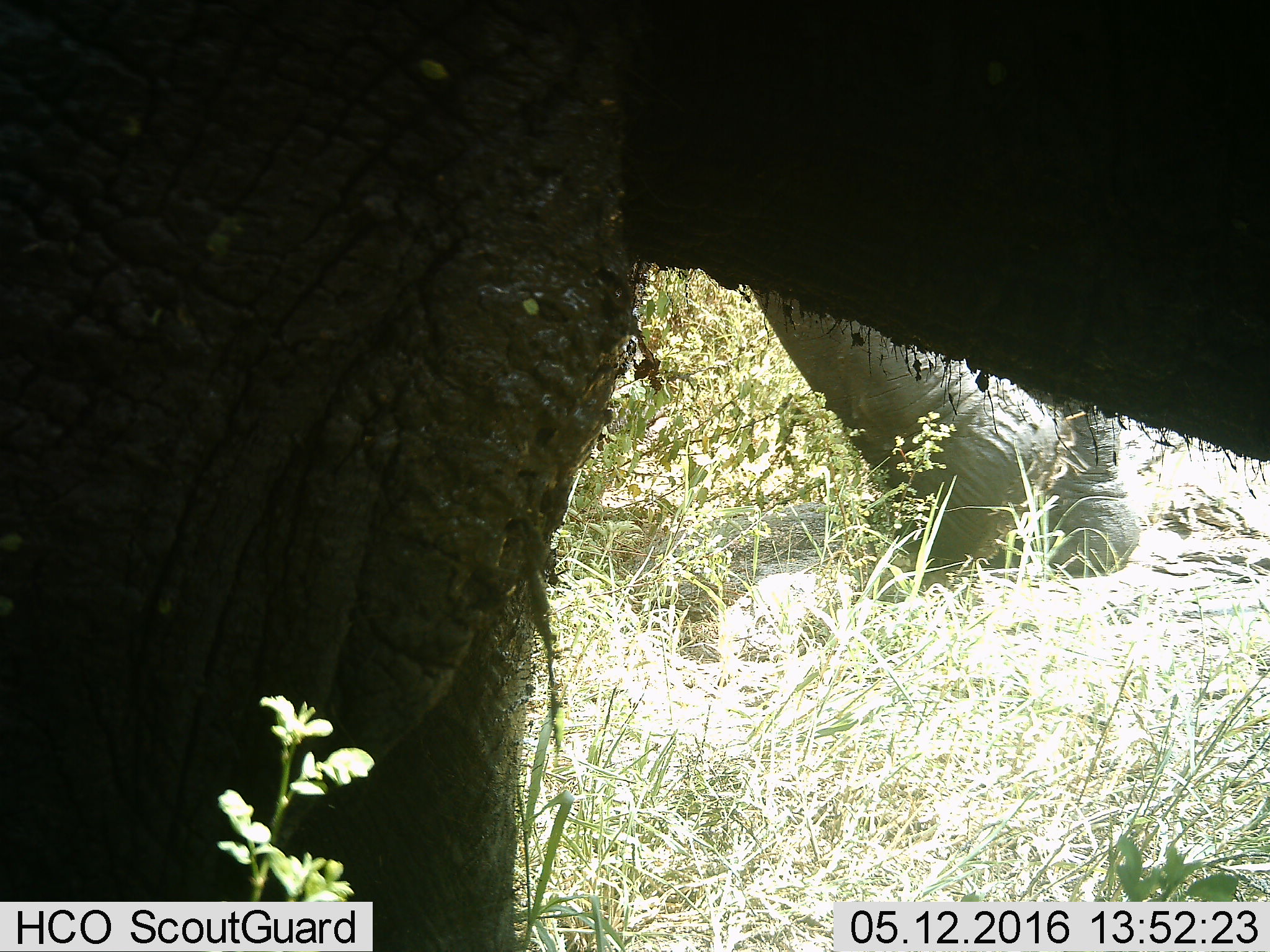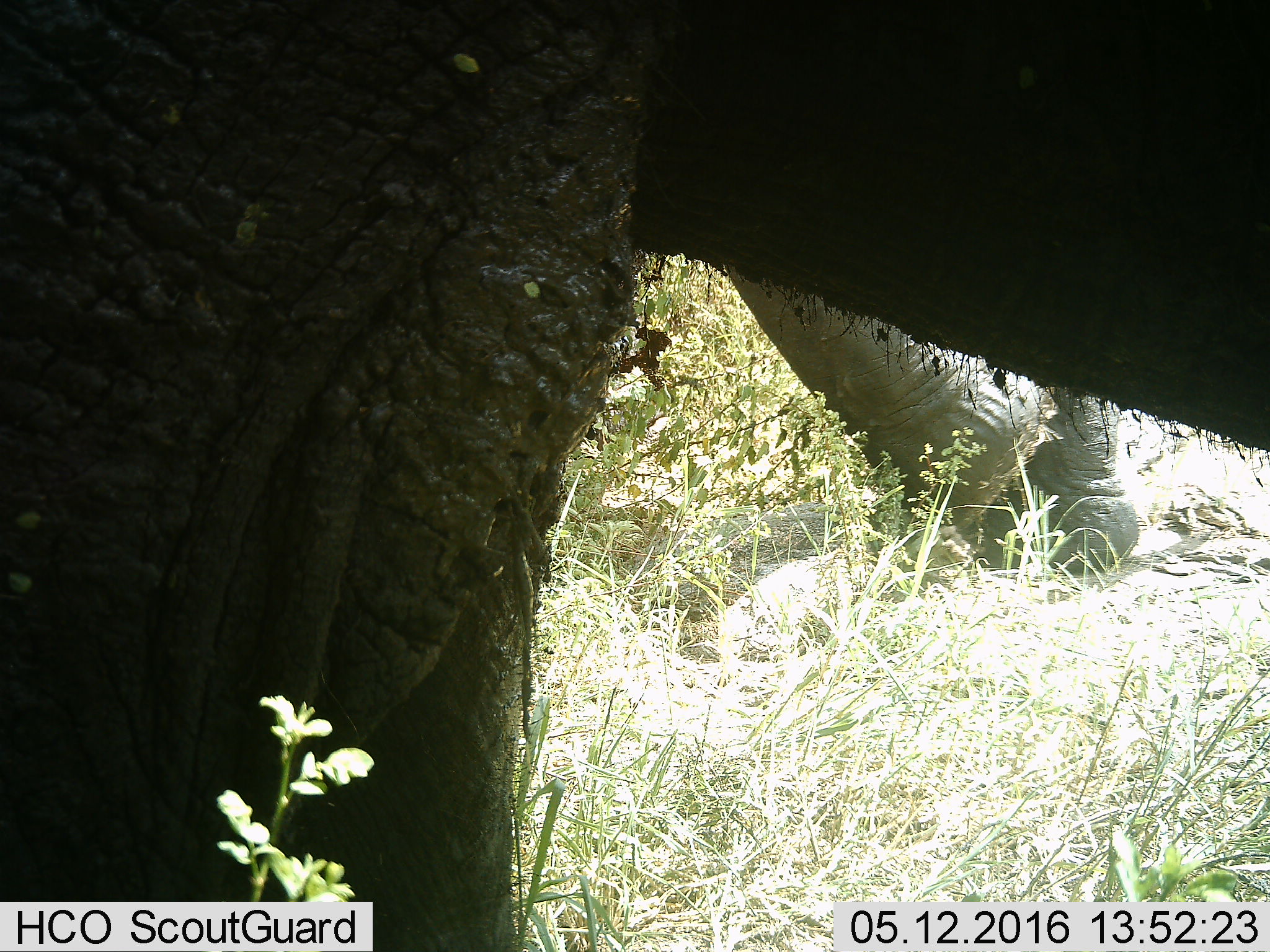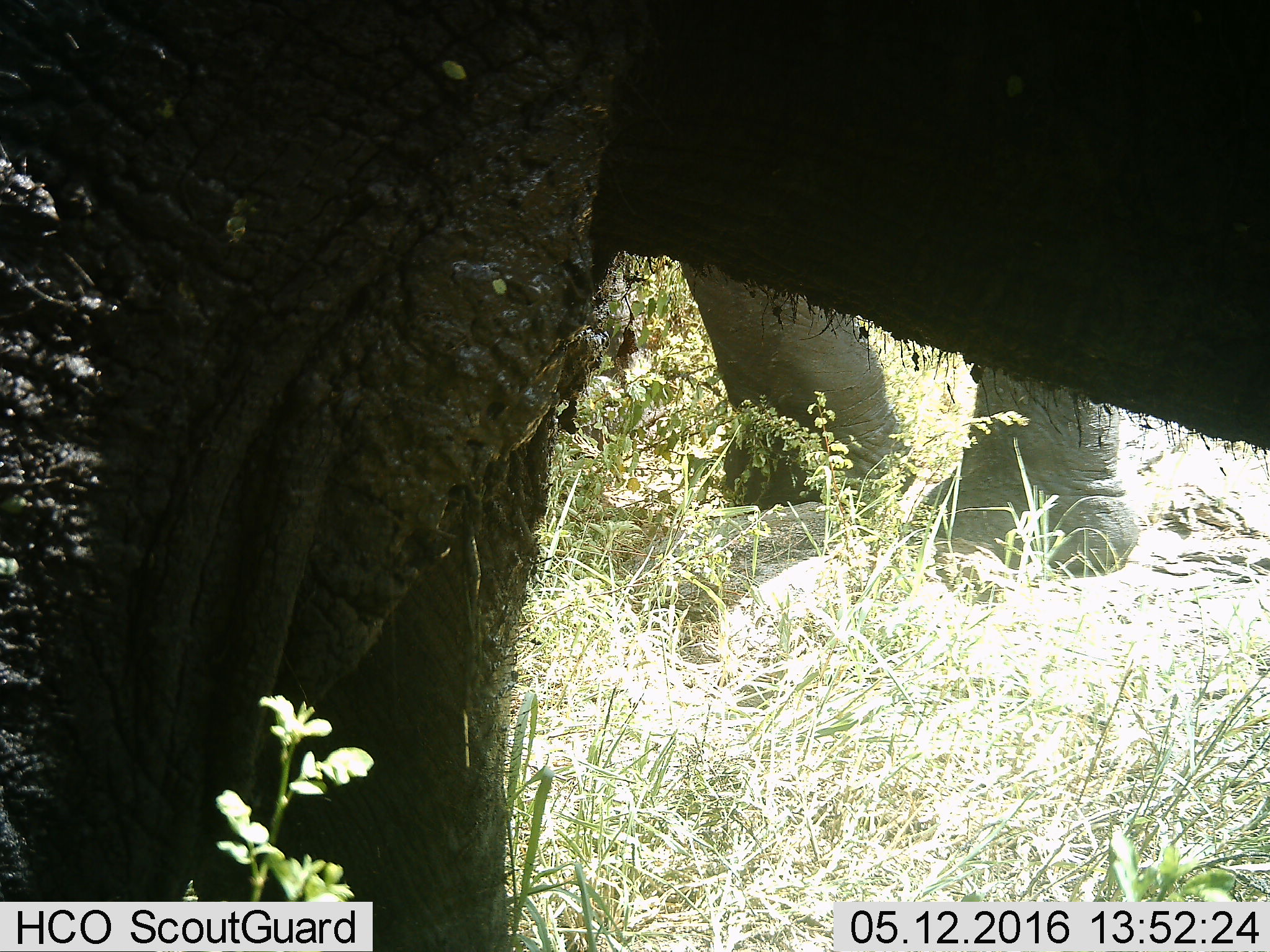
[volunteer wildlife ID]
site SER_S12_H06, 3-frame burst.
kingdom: Animalia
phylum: Chordata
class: Mammalia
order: Proboscidea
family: Elephantidae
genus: Loxodonta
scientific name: Loxodonta africana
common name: african bush elephant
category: elephant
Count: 2.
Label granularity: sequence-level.